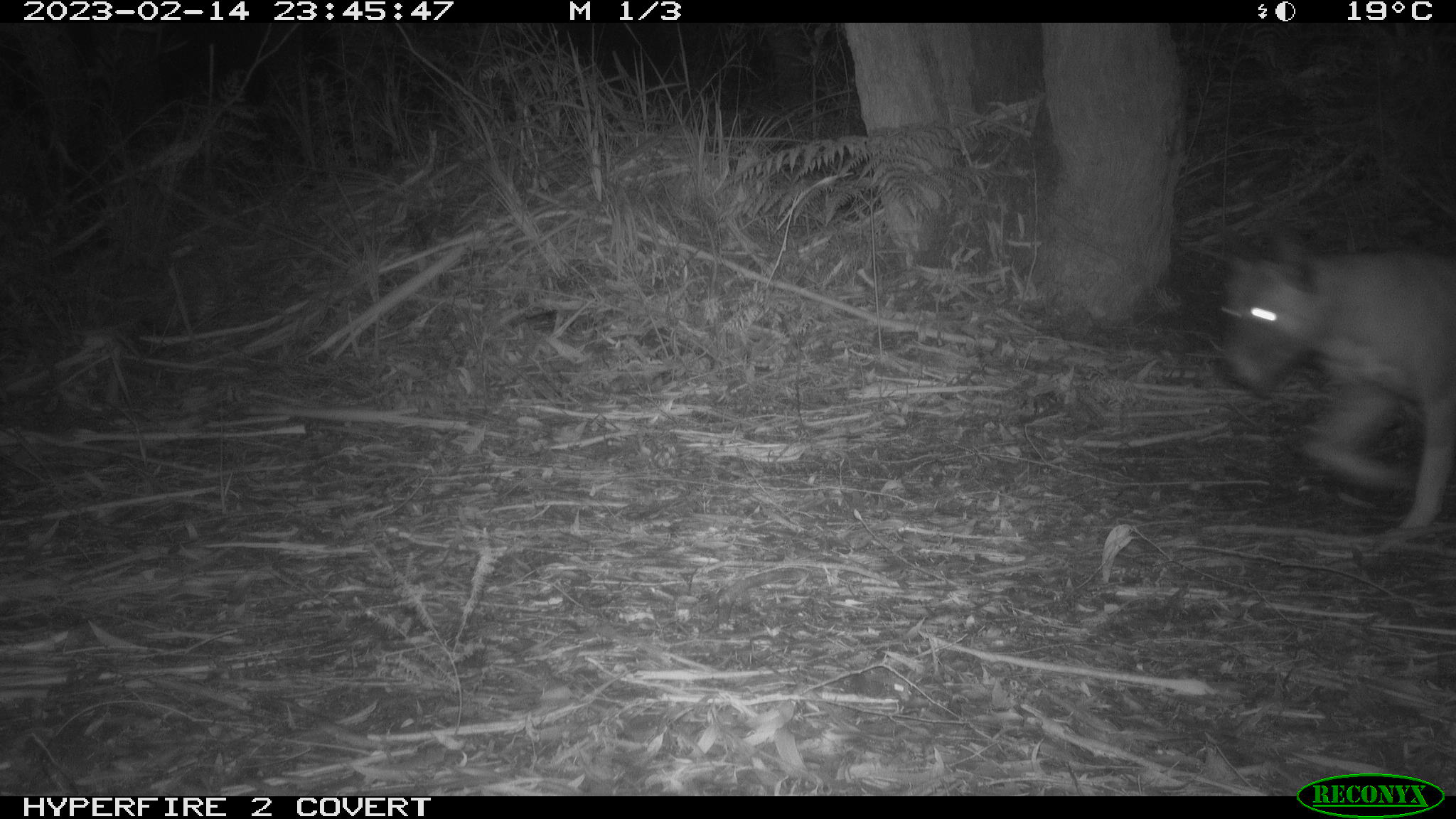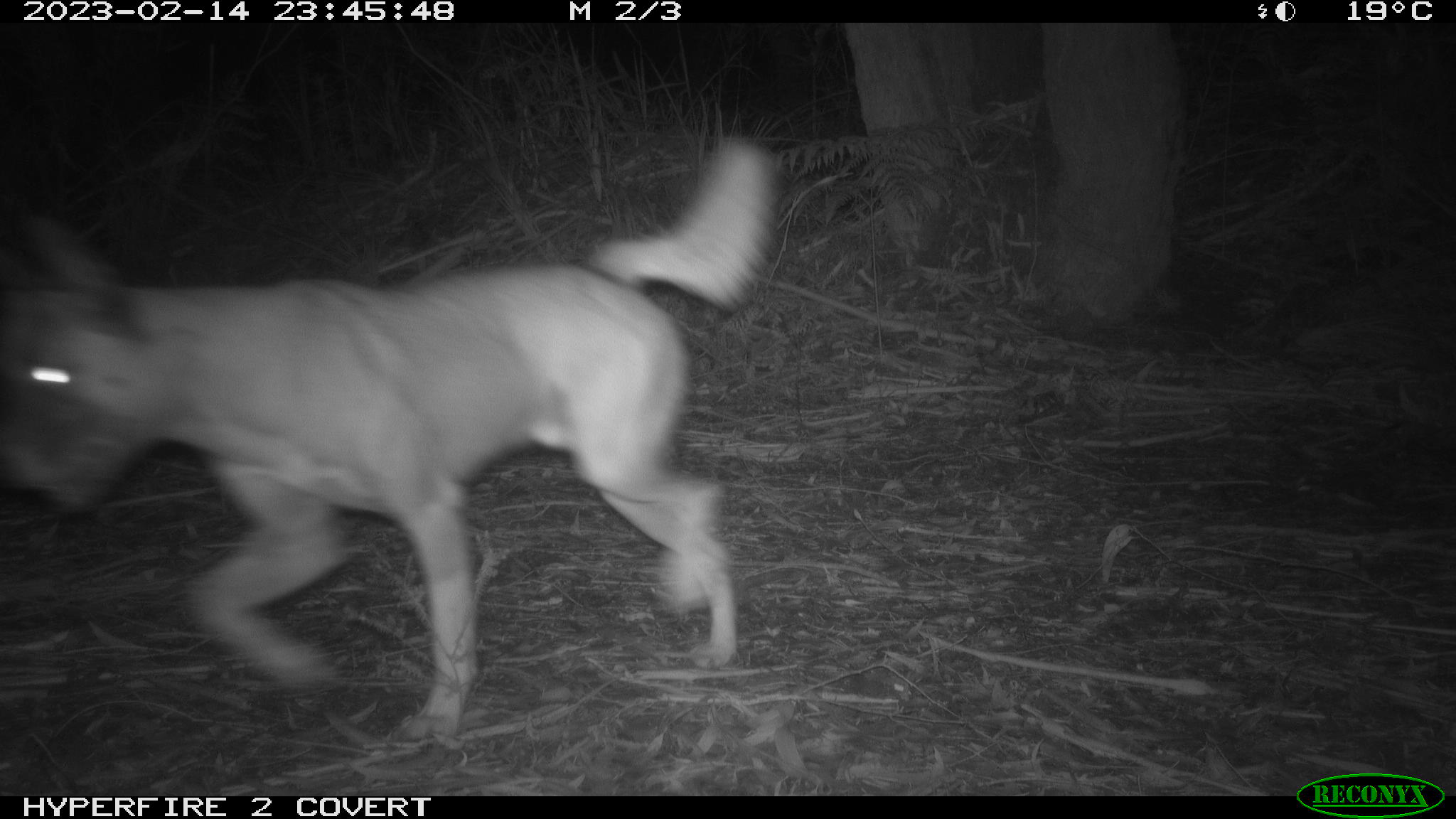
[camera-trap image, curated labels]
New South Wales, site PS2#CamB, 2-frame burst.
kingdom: Animalia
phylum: Chordata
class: Mammalia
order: Carnivora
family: Canidae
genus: Canis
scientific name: Canis familiaris dingo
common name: dingo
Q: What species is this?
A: Dingo (Canis familiaris dingo).